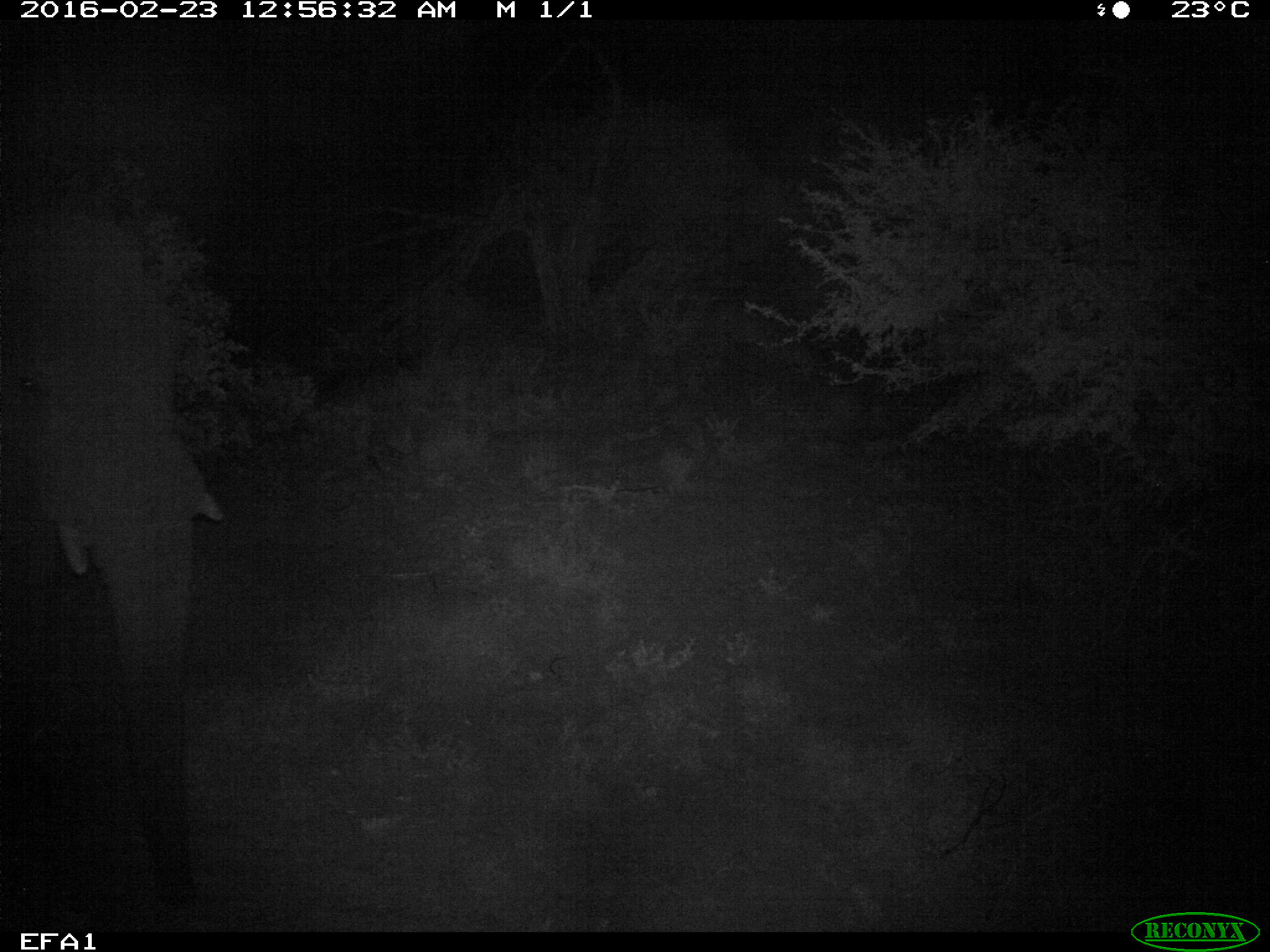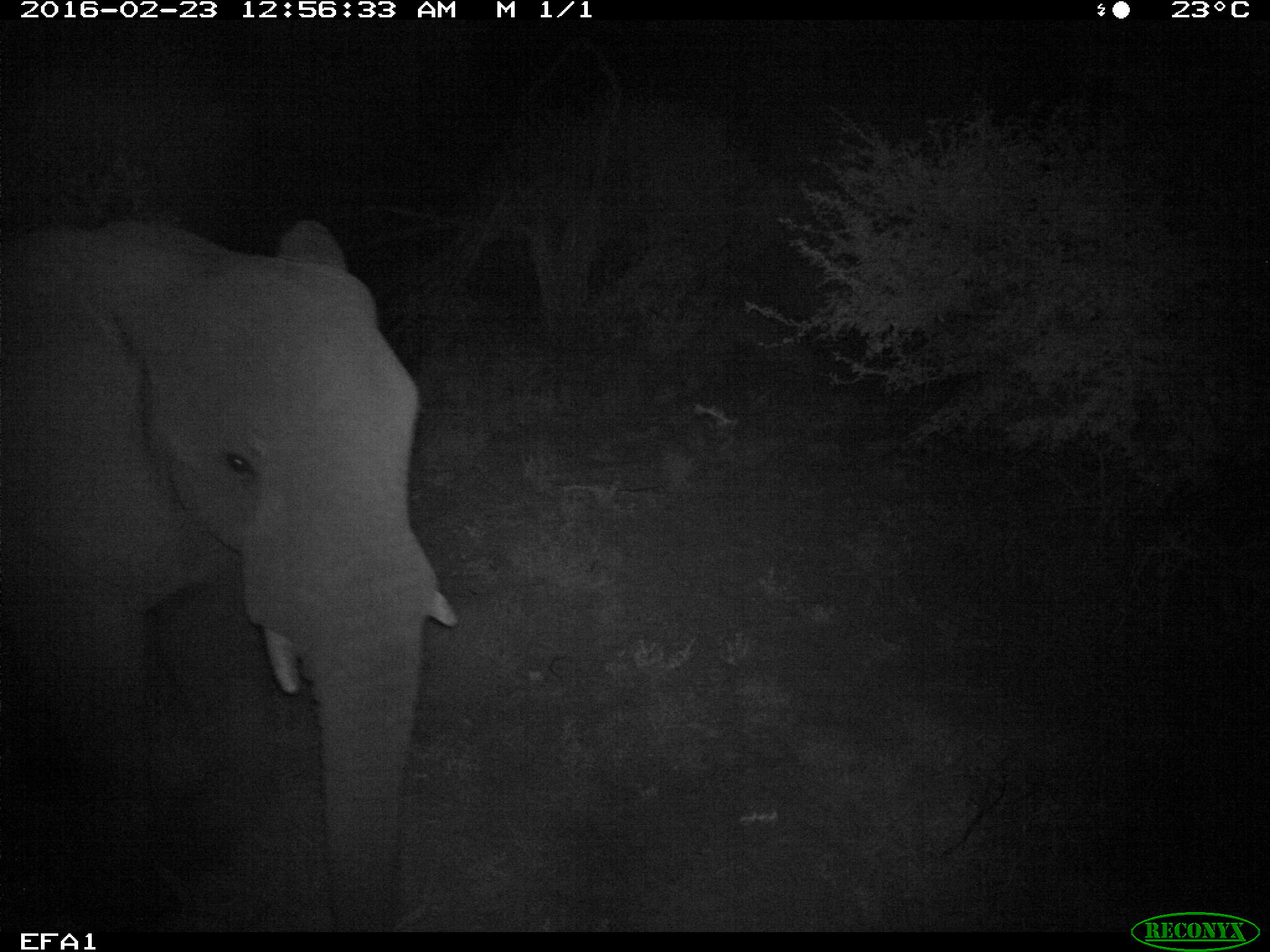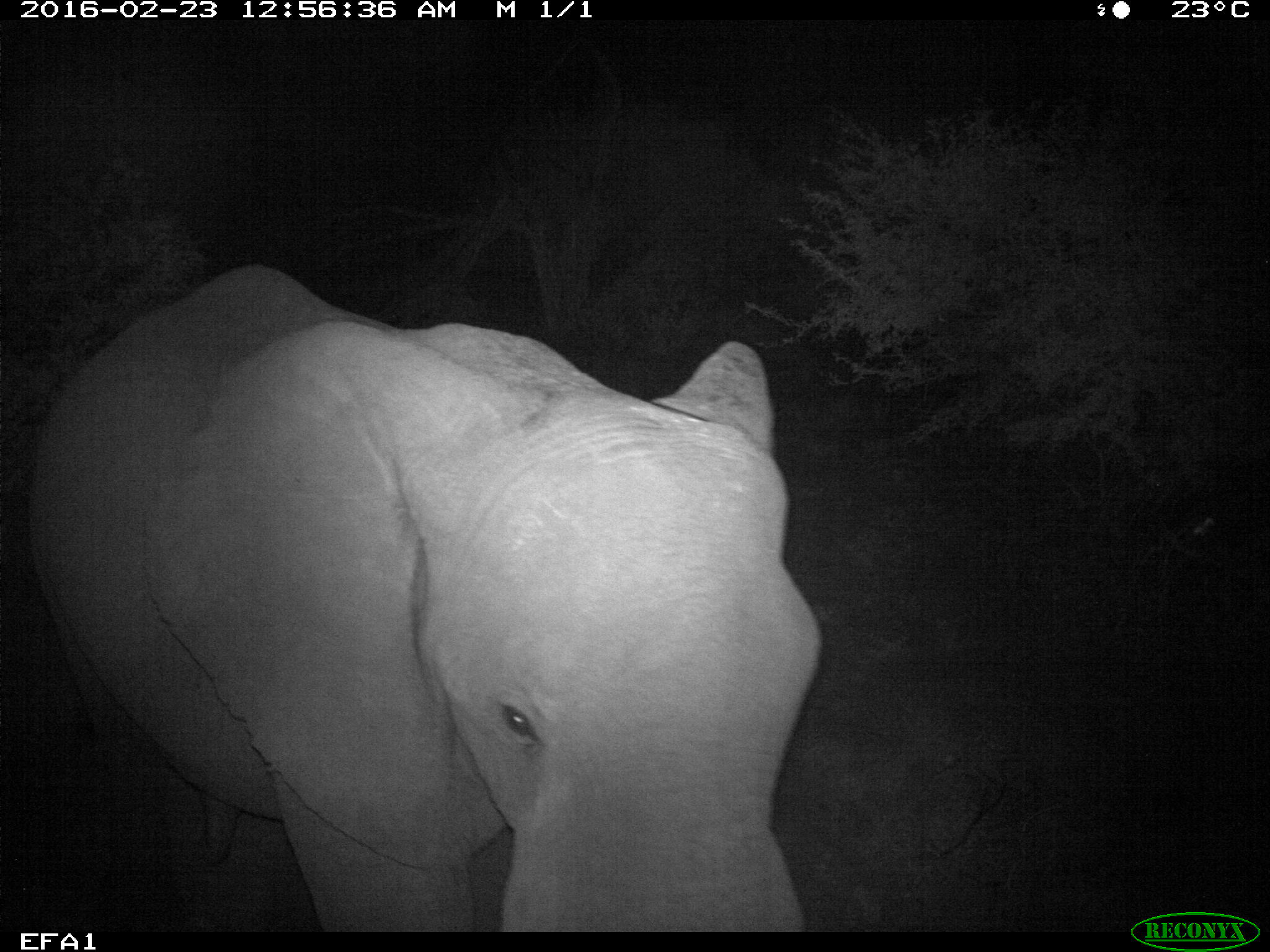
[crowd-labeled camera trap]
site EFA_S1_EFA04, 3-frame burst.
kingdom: Animalia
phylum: Chordata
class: Mammalia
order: Proboscidea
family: Elephantidae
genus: Loxodonta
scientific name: Loxodonta africana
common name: african bush elephant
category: elephant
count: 1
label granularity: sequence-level